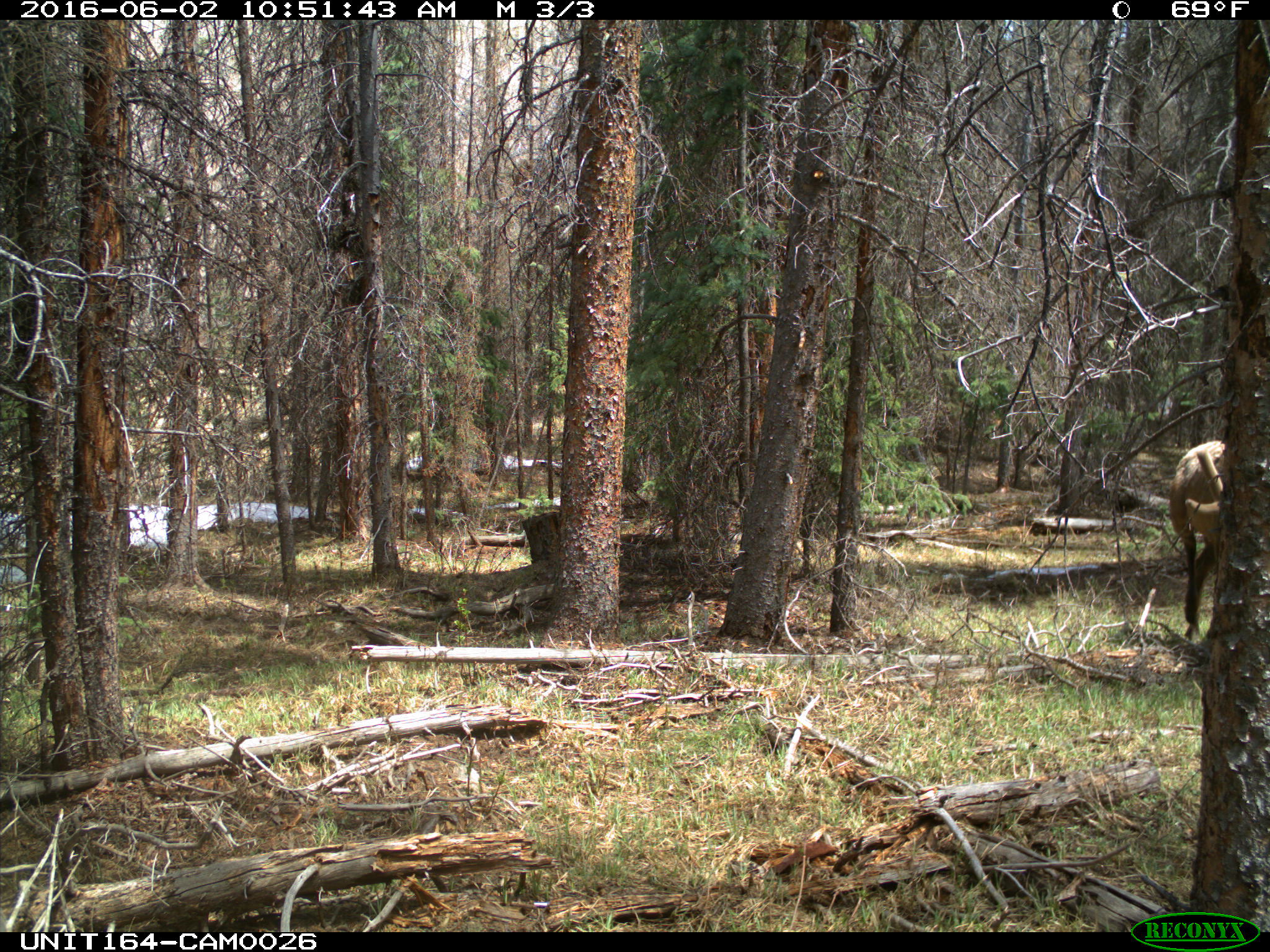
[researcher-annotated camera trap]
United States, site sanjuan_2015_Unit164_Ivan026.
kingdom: Animalia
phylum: Chordata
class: Mammalia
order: Artiodactyla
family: Cervidae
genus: Cervus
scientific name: Cervus elaphus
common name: red deer